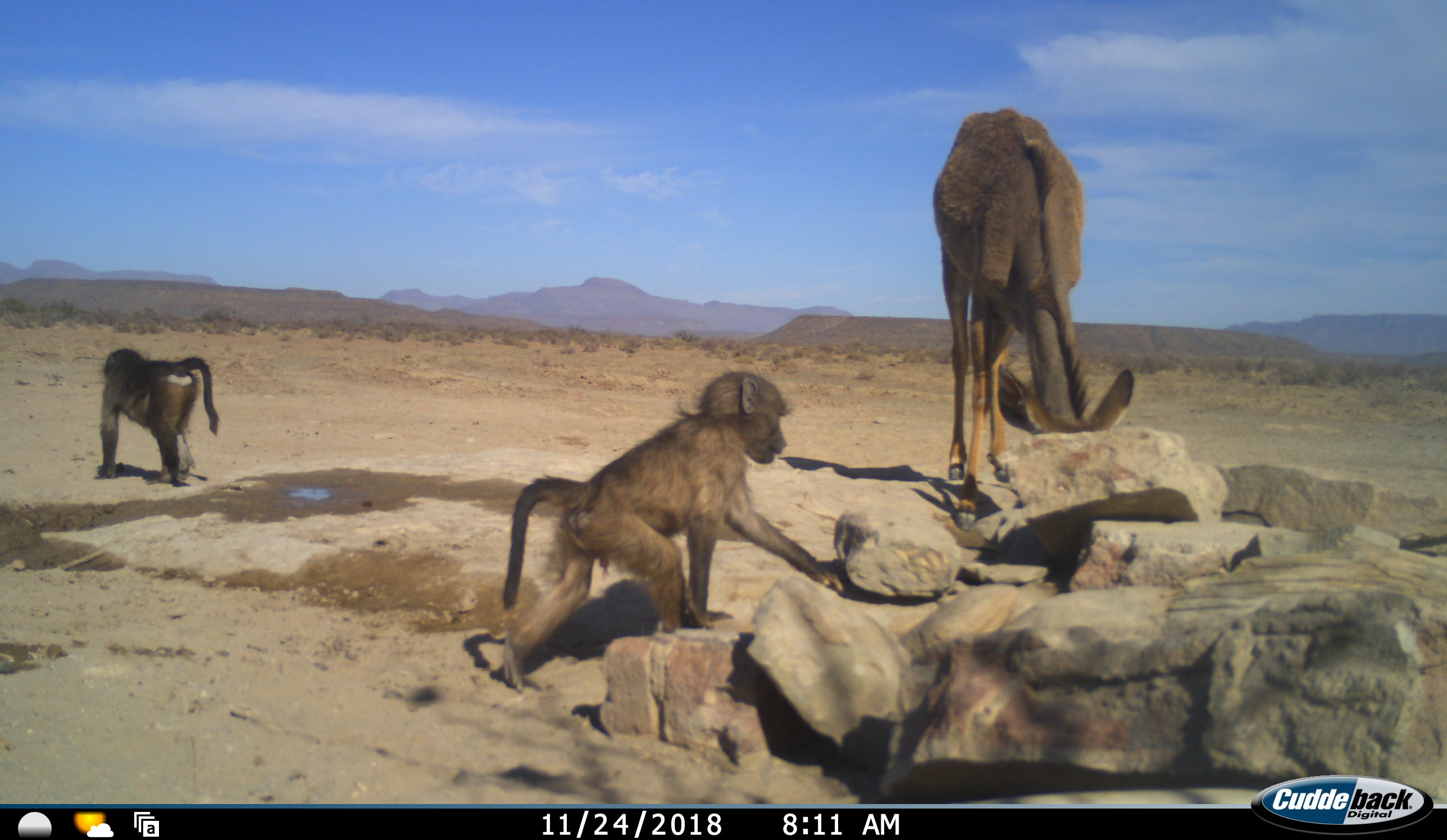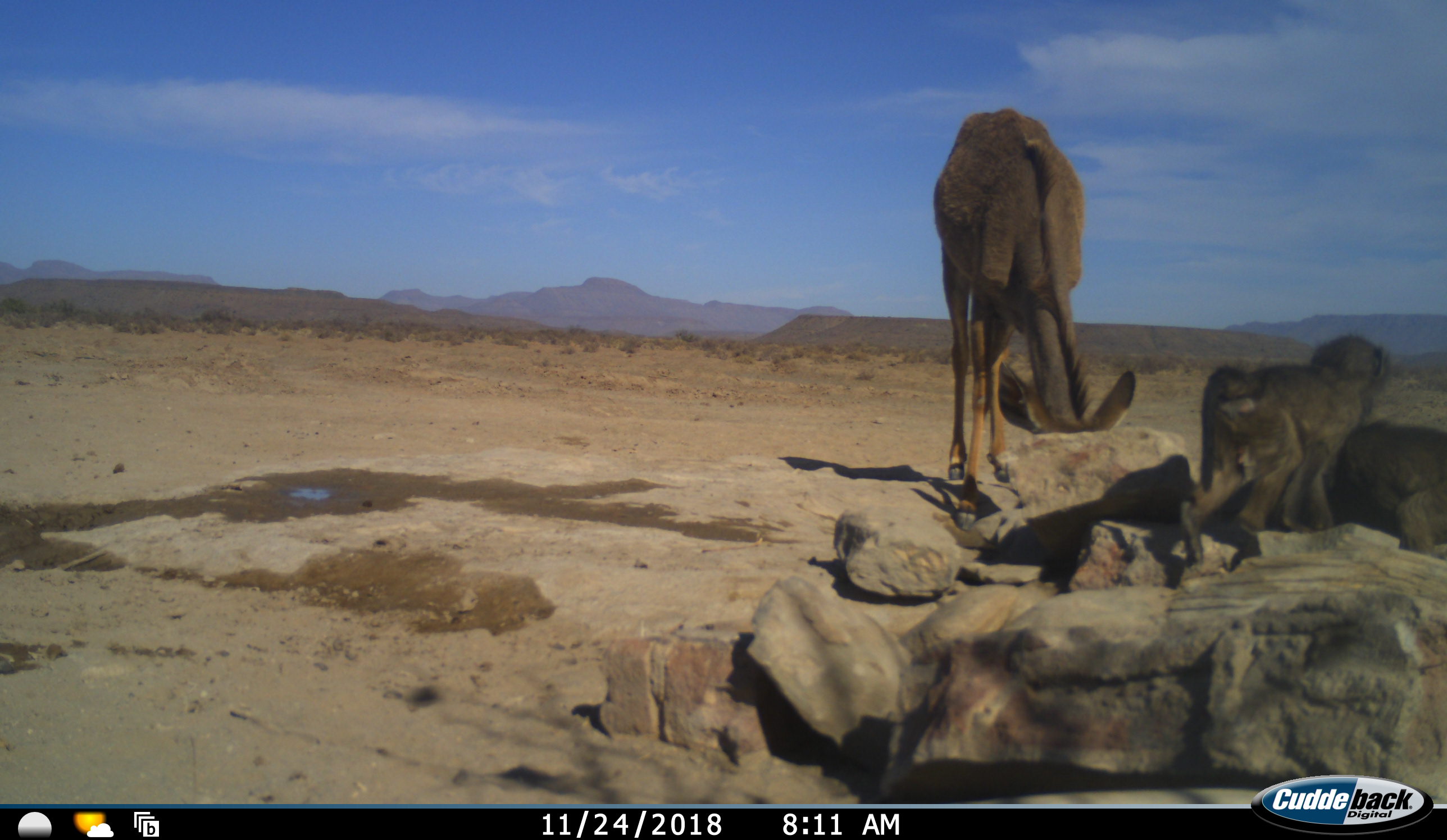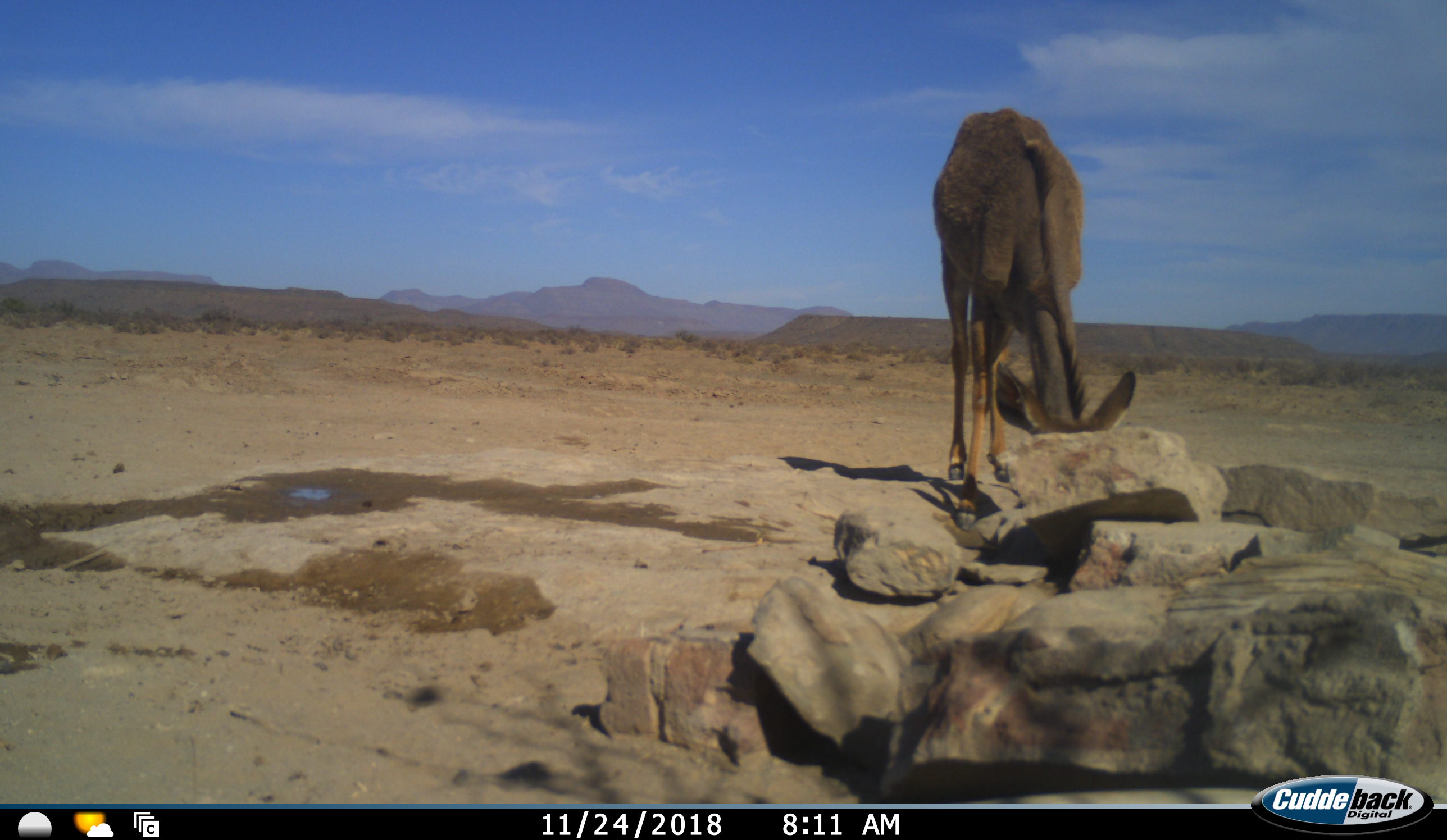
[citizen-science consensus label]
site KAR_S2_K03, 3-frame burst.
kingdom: Animalia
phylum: Chordata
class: Mammalia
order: Primates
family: Cercopithecidae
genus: Papio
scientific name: Papio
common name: baboon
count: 2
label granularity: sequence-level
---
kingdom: Animalia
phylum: Chordata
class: Mammalia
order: Artiodactyla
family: Bovidae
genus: Tragelaphus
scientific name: Tragelaphus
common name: kudu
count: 1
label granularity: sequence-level